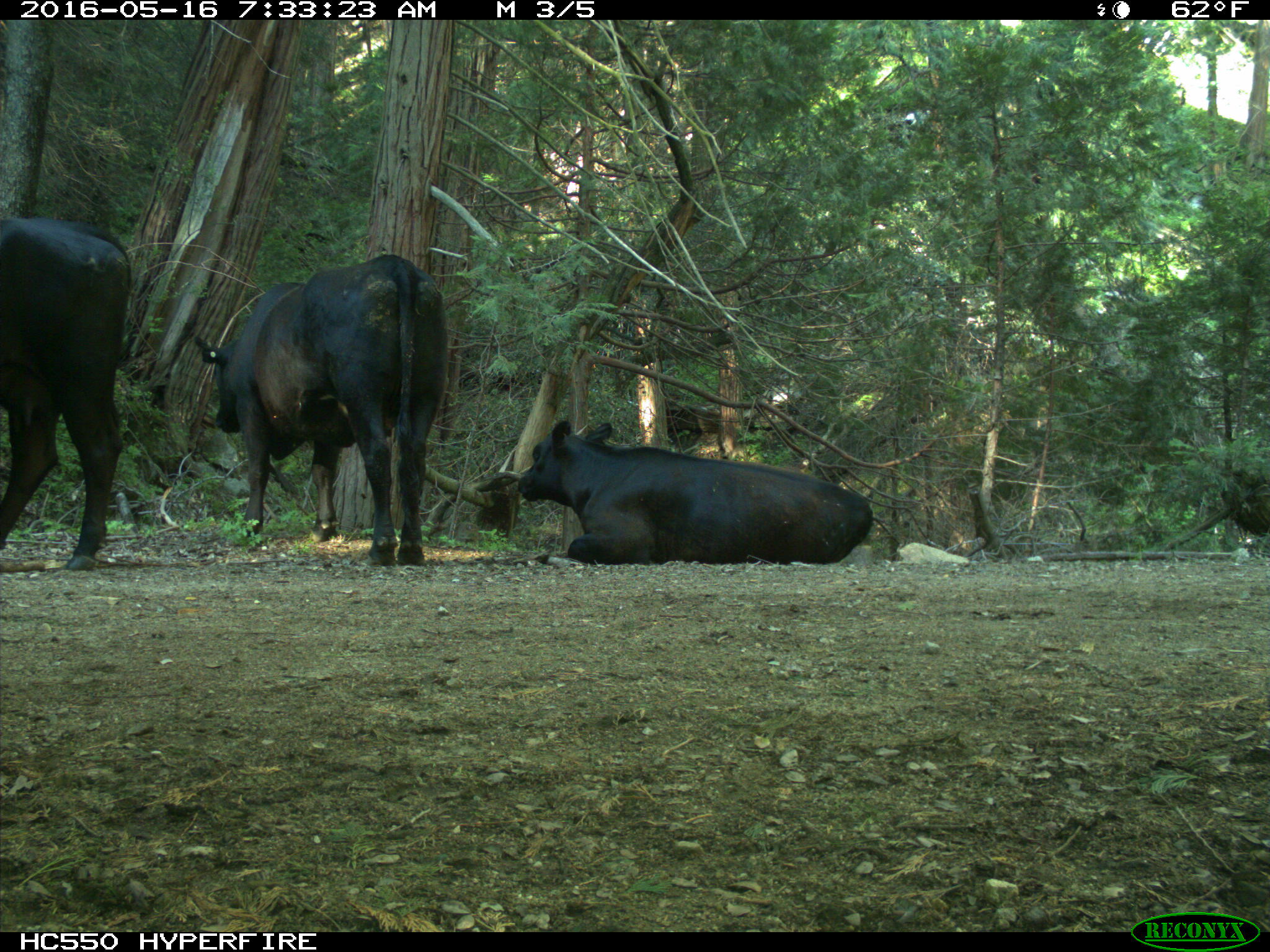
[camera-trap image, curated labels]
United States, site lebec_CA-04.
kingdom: Animalia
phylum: Chordata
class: Mammalia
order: Artiodactyla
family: Bovidae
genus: Bos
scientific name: Bos taurus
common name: domestic cow